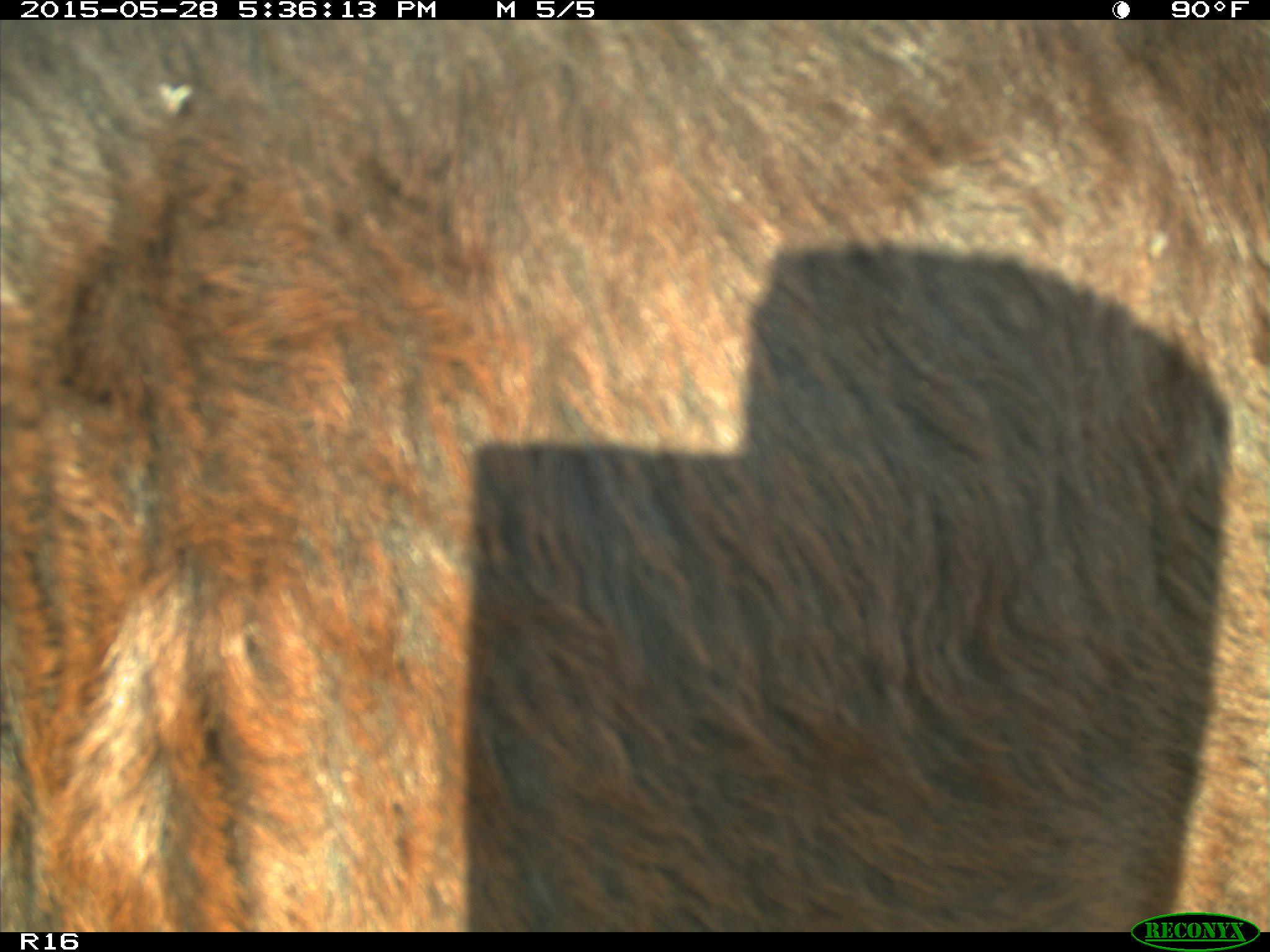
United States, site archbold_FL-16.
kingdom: Animalia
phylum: Chordata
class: Mammalia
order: Artiodactyla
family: Bovidae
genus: Bos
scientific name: Bos taurus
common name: domestic cow